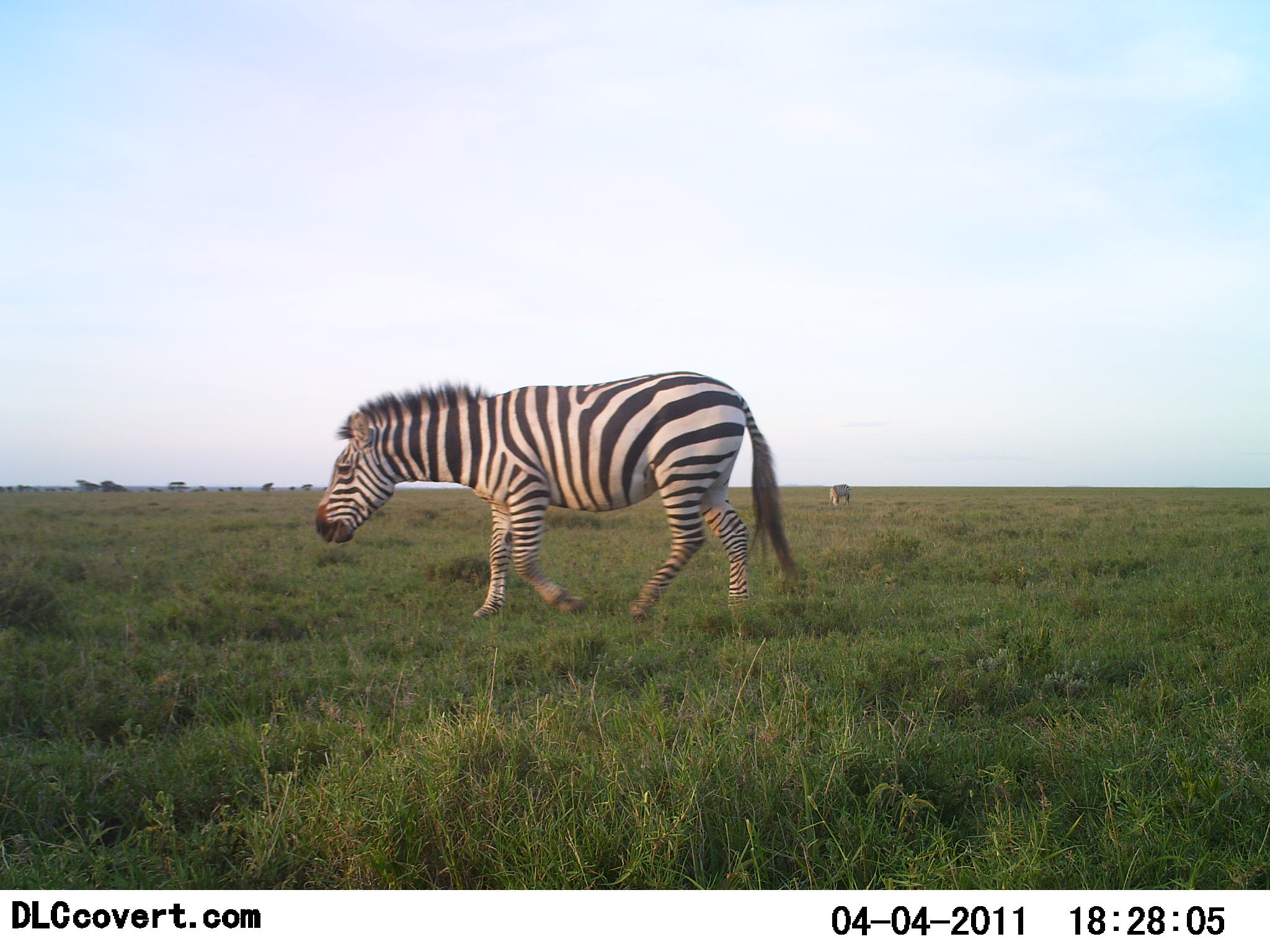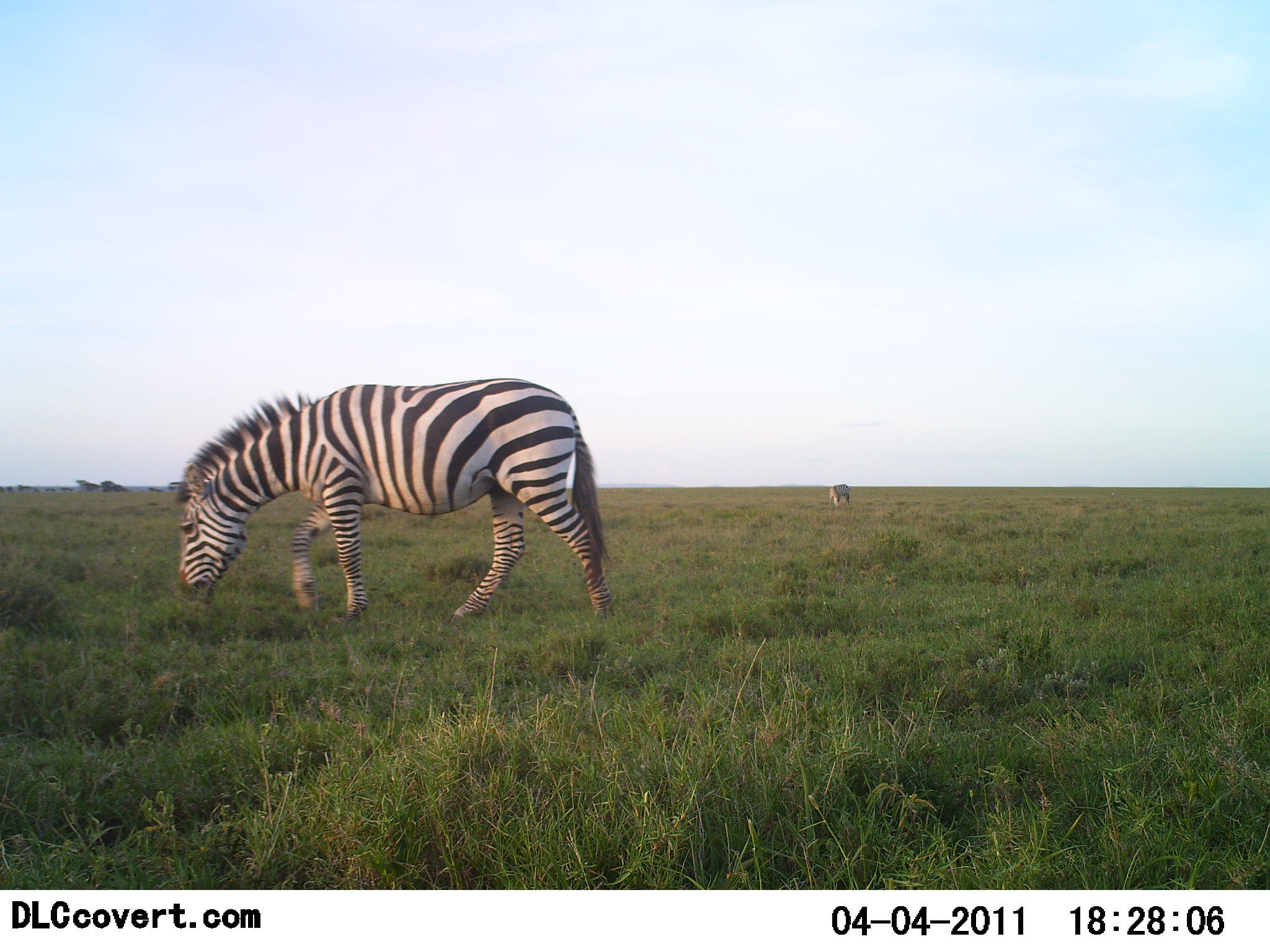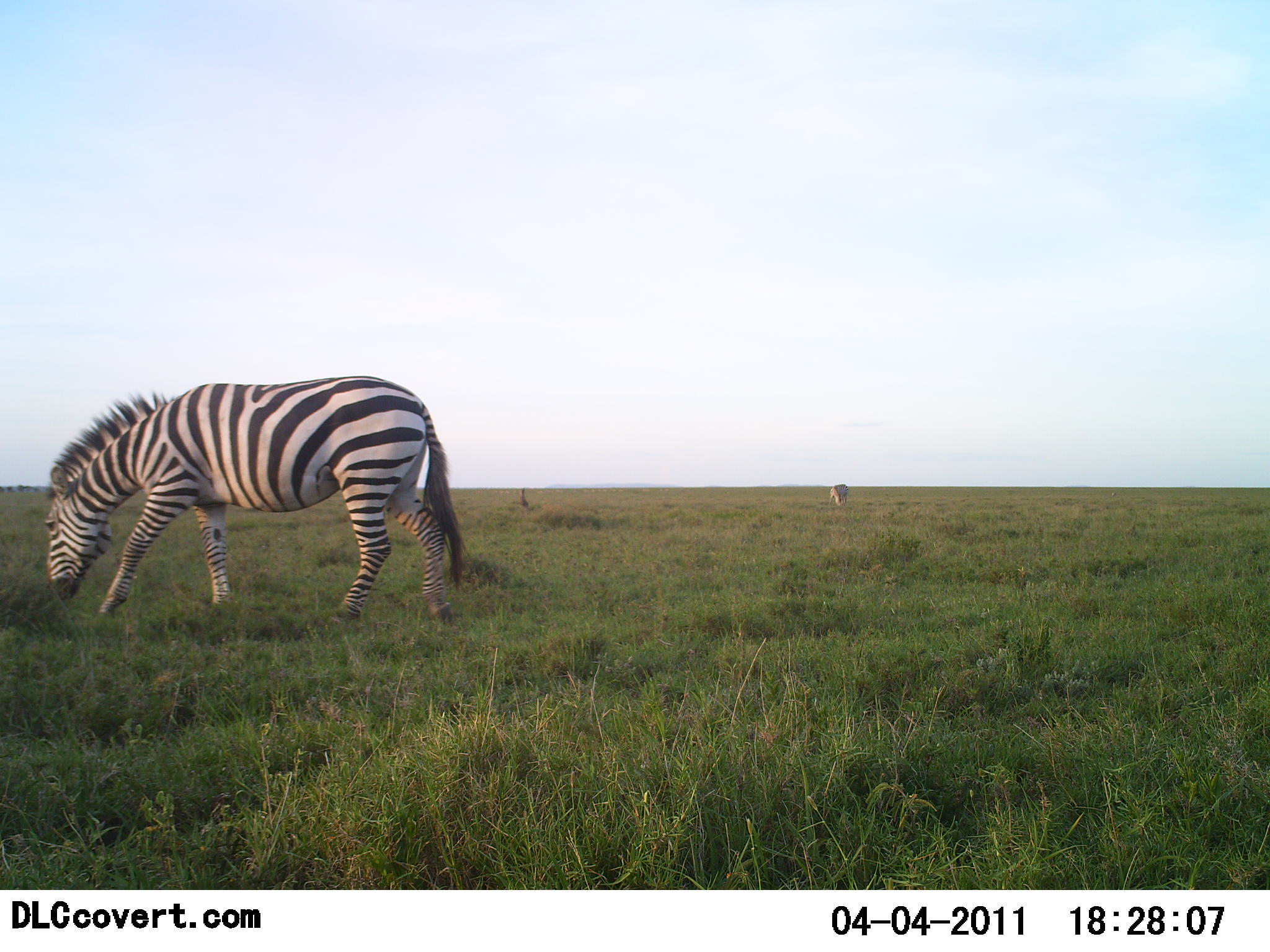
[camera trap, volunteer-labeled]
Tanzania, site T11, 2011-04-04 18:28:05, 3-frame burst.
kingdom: Animalia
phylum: Chordata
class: Mammalia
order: Perissodactyla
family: Equidae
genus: Equus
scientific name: Equus quagga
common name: plains zebra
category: zebra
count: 2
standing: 36%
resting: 0%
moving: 91%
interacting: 0%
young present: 0%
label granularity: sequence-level